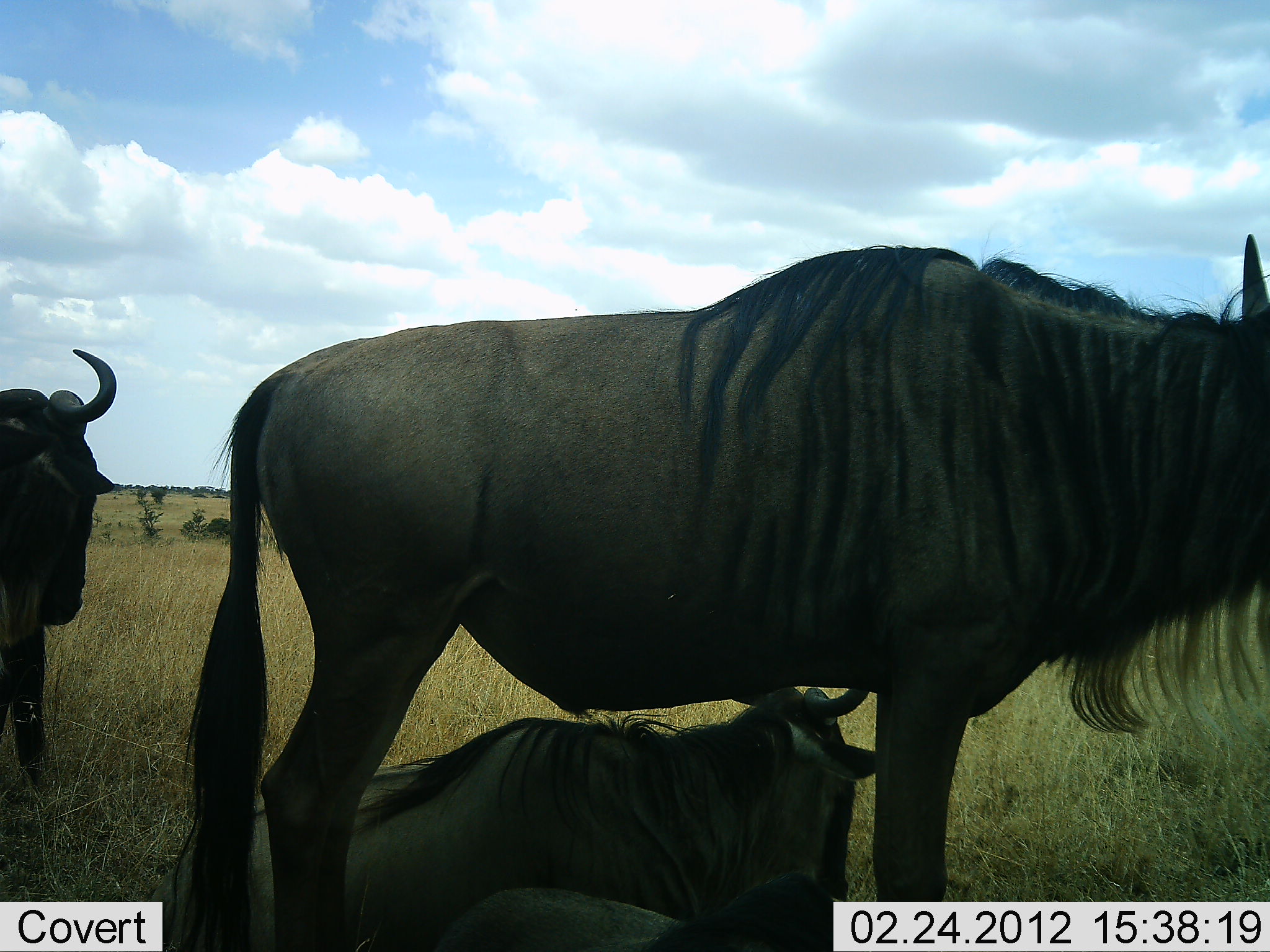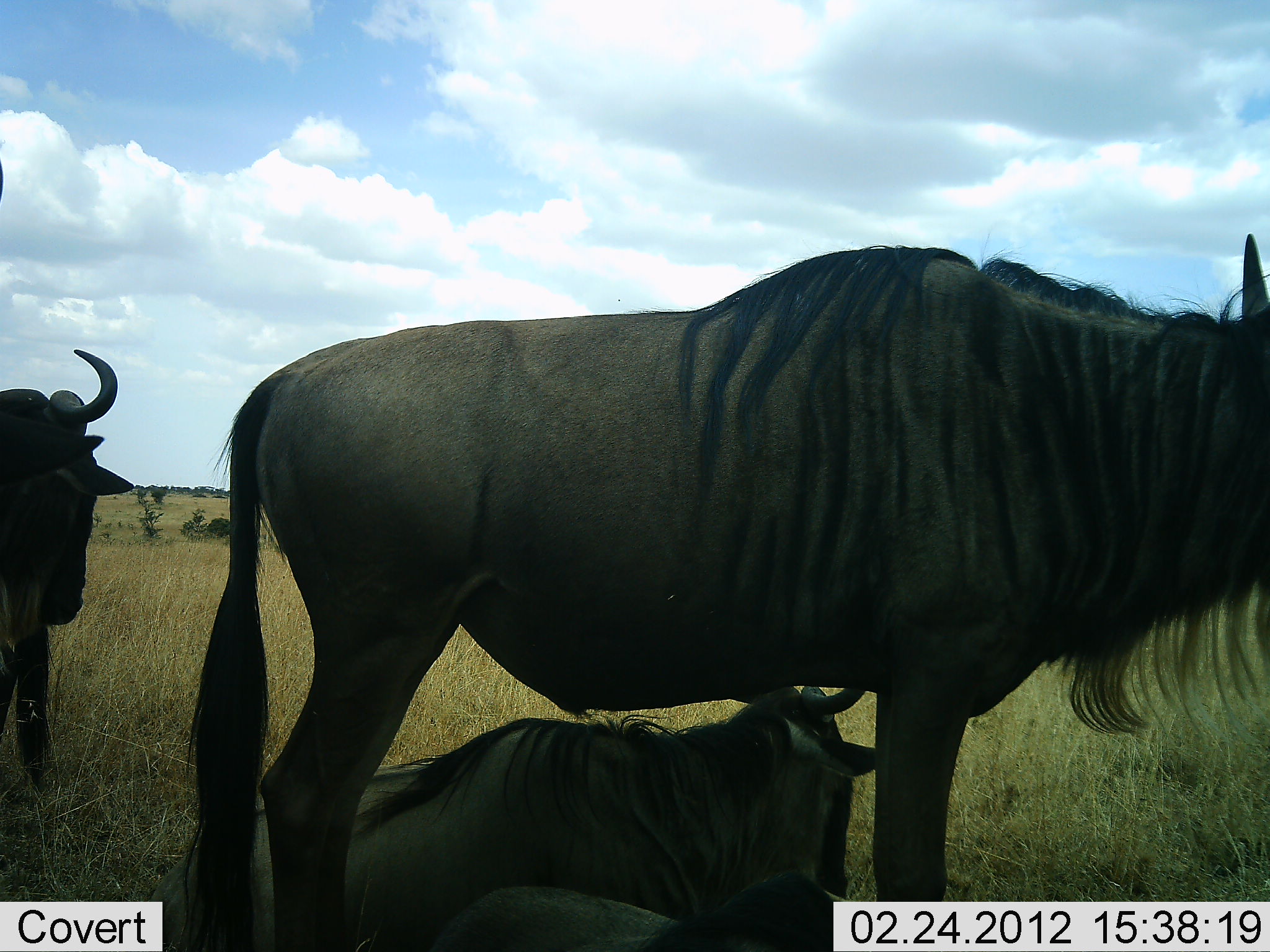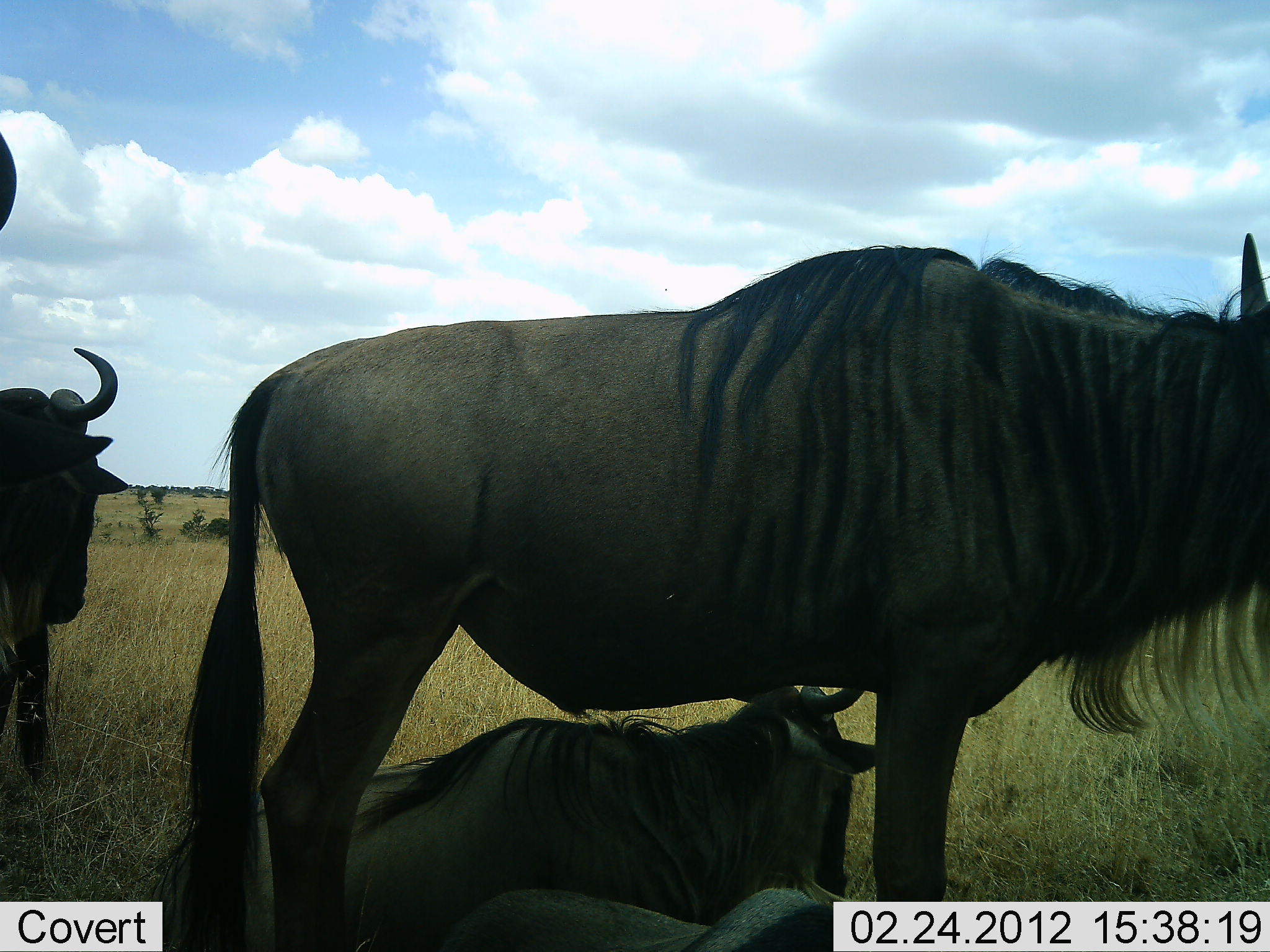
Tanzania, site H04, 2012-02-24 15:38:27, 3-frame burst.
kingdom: Animalia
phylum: Chordata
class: Mammalia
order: Artiodactyla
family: Bovidae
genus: Connochaetes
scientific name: Connochaetes taurinus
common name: blue wildebeest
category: wildebeest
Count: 4.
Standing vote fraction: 85%.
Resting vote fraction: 92%.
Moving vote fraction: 0%.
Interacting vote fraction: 0%.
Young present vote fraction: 0%.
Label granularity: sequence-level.